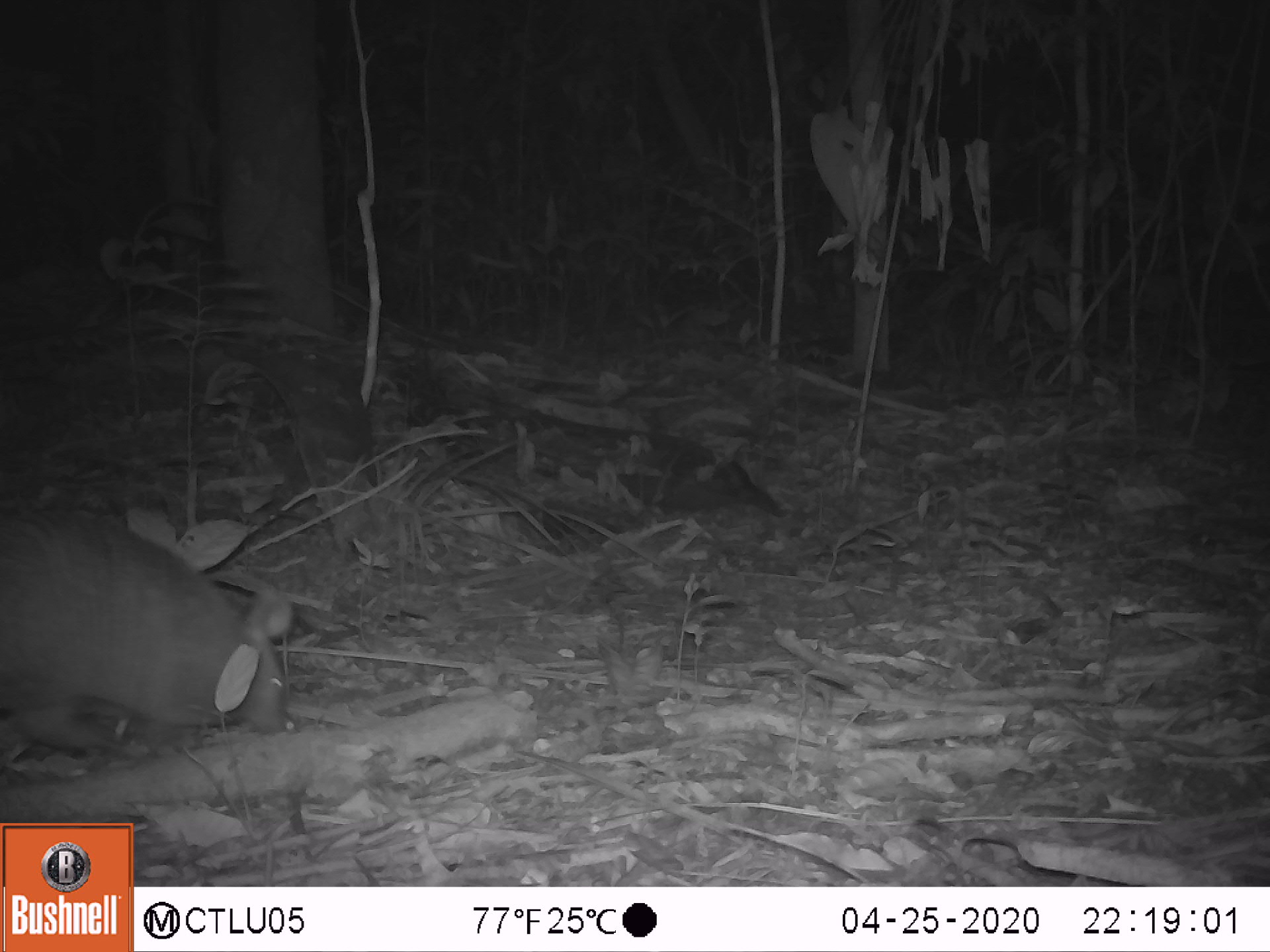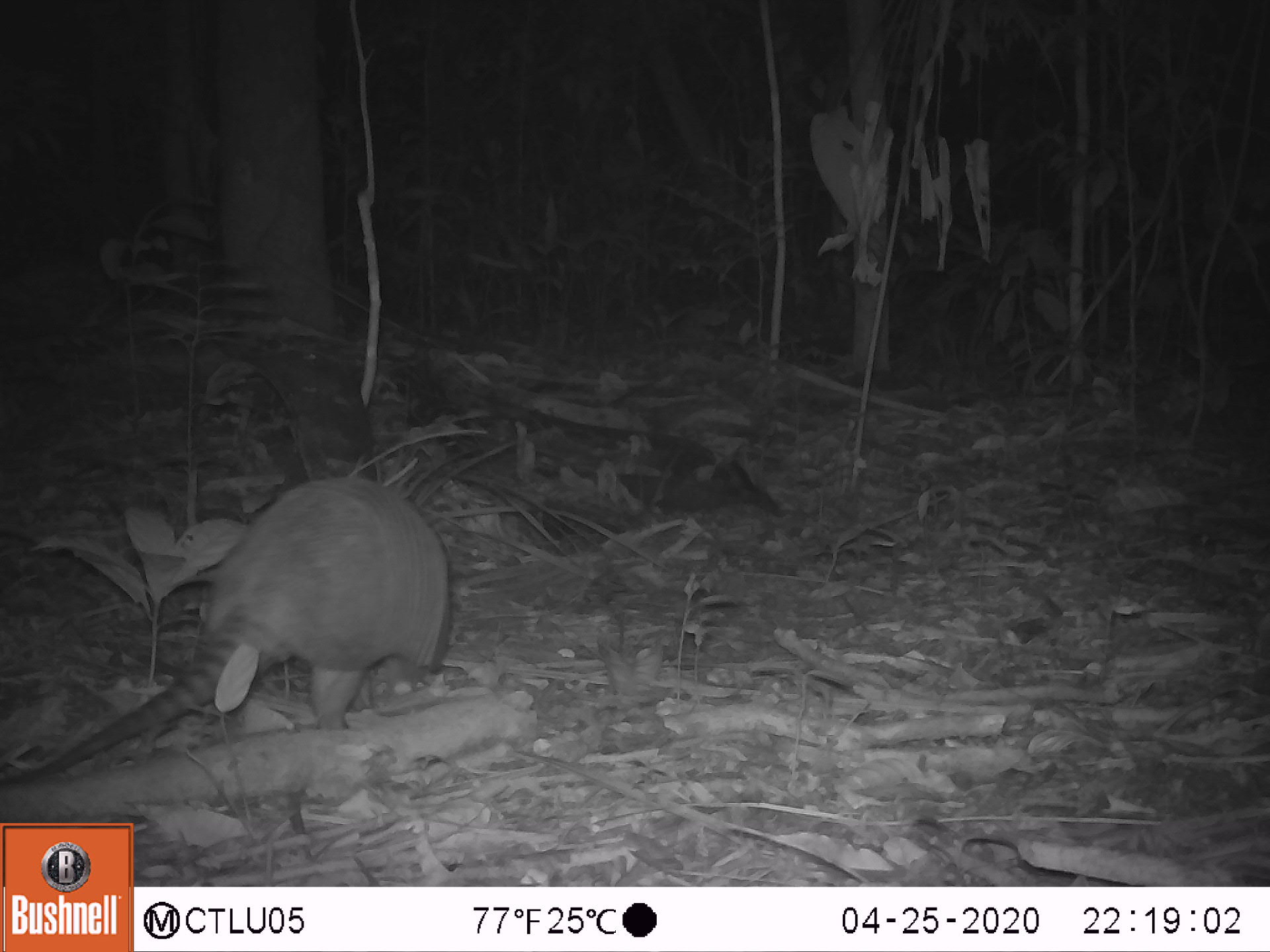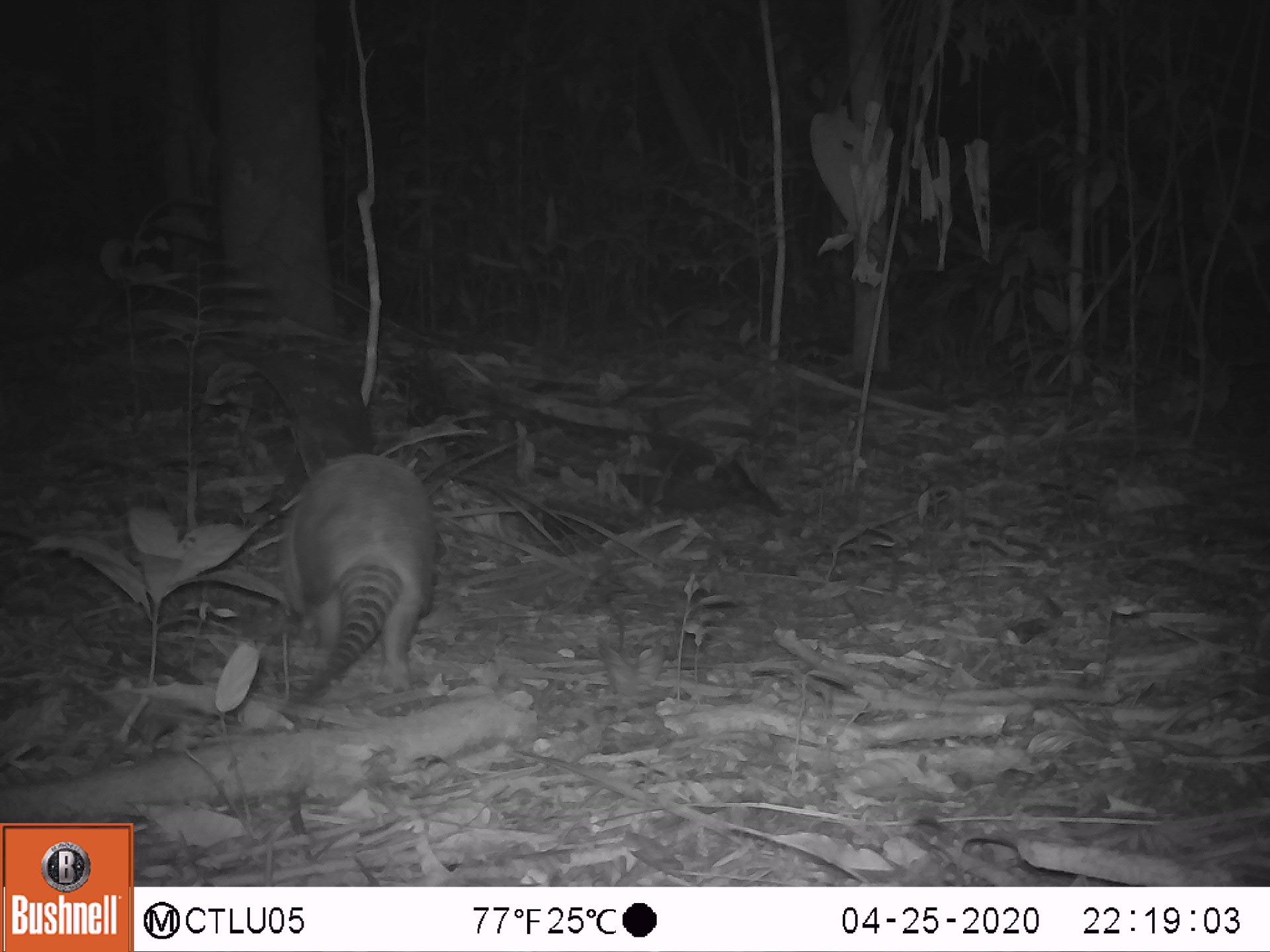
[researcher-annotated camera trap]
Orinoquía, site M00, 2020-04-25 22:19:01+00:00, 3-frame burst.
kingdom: Animalia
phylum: Chordata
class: Mammalia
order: Cingulata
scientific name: Cingulata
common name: armadillo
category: unknown armadillo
Unknown armadillo (armadillo) (Cingulata).